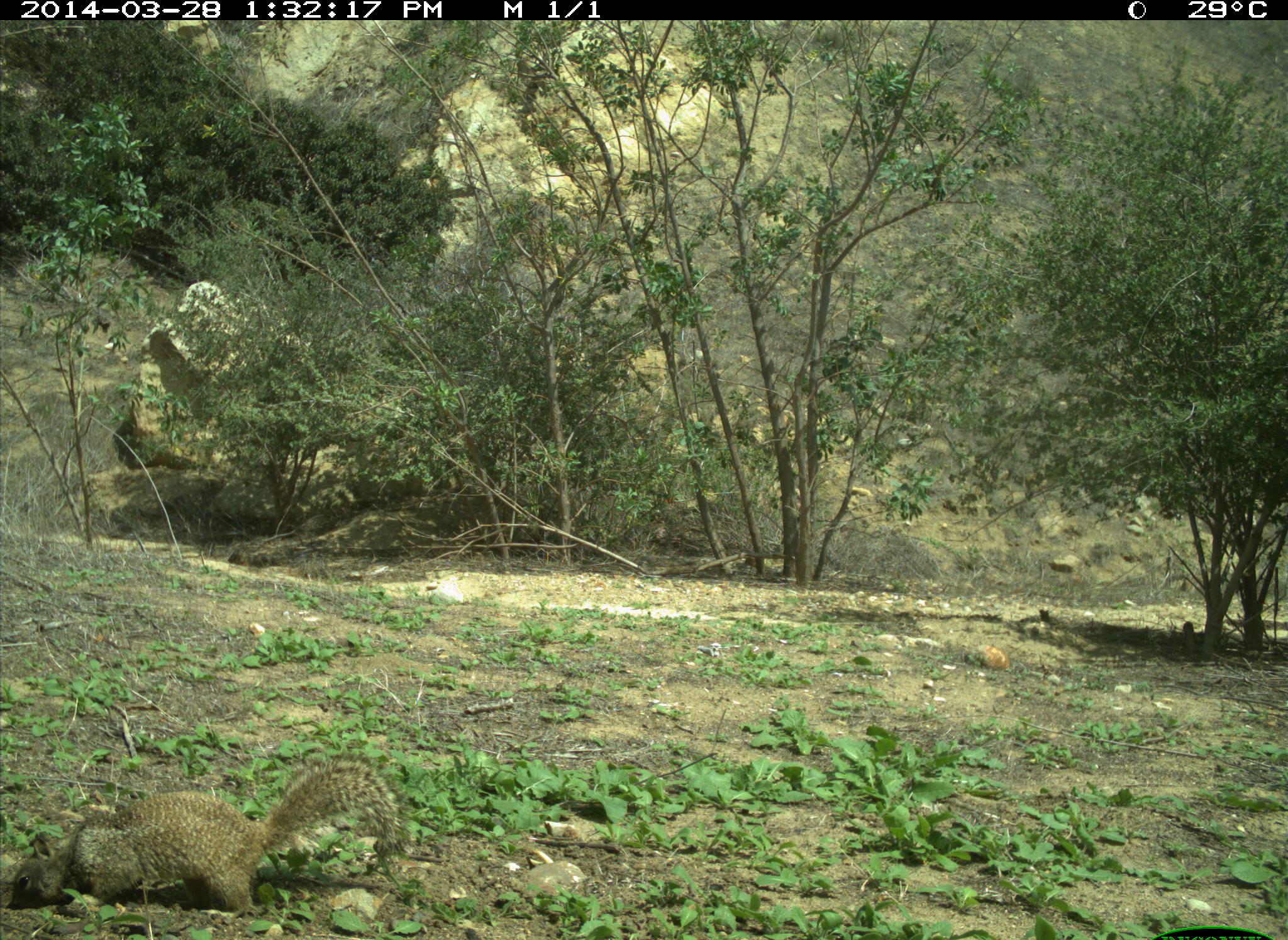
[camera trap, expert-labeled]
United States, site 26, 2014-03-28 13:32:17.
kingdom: Animalia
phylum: Chordata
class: Mammalia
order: Rodentia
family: Sciuridae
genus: Sciurus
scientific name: Sciurus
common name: squirrel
Squirrel (Sciurus).